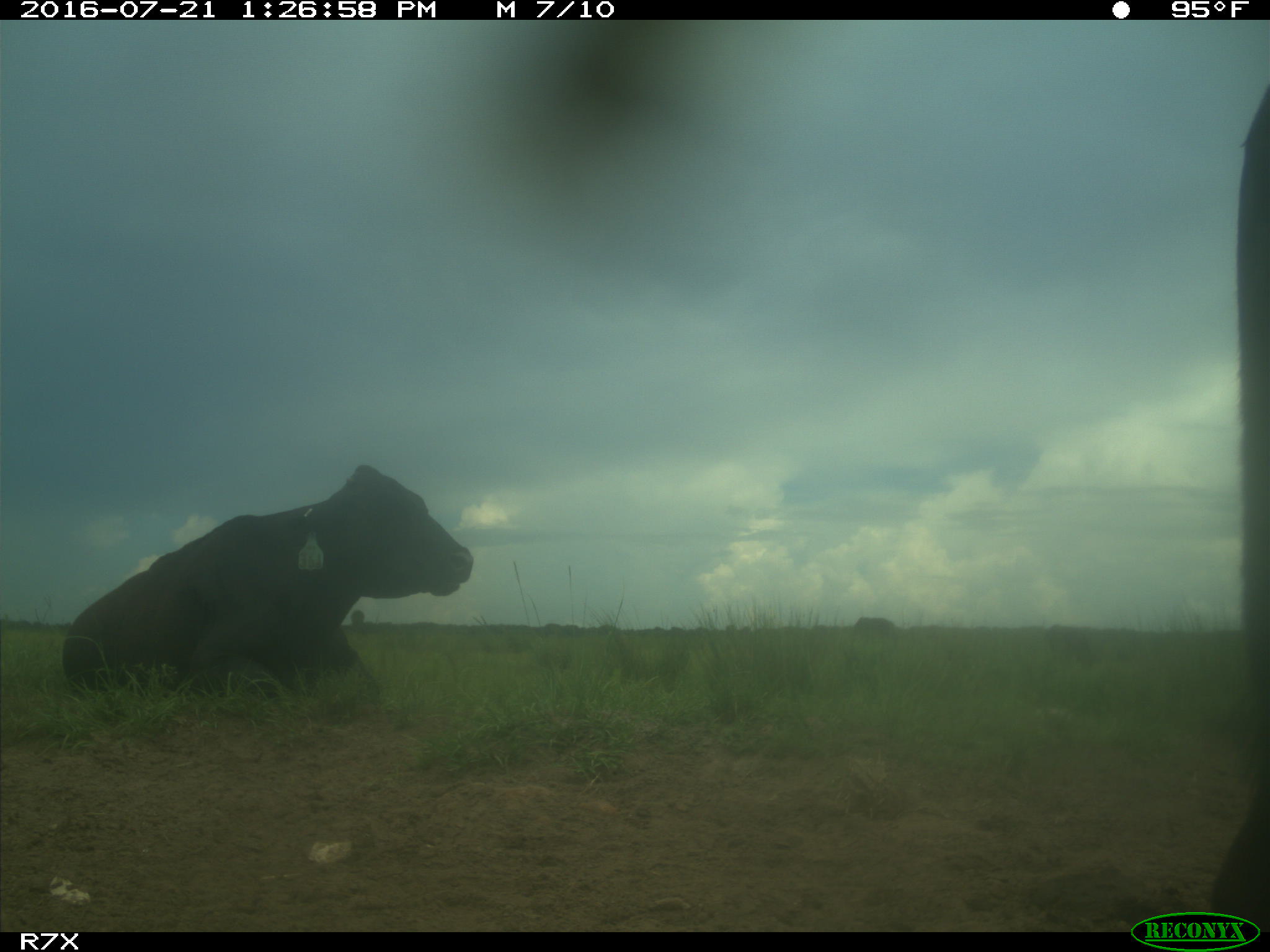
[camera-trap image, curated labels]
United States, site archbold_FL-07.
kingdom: Animalia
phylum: Chordata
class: Mammalia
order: Artiodactyla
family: Bovidae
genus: Bos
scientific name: Bos taurus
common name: domestic cow